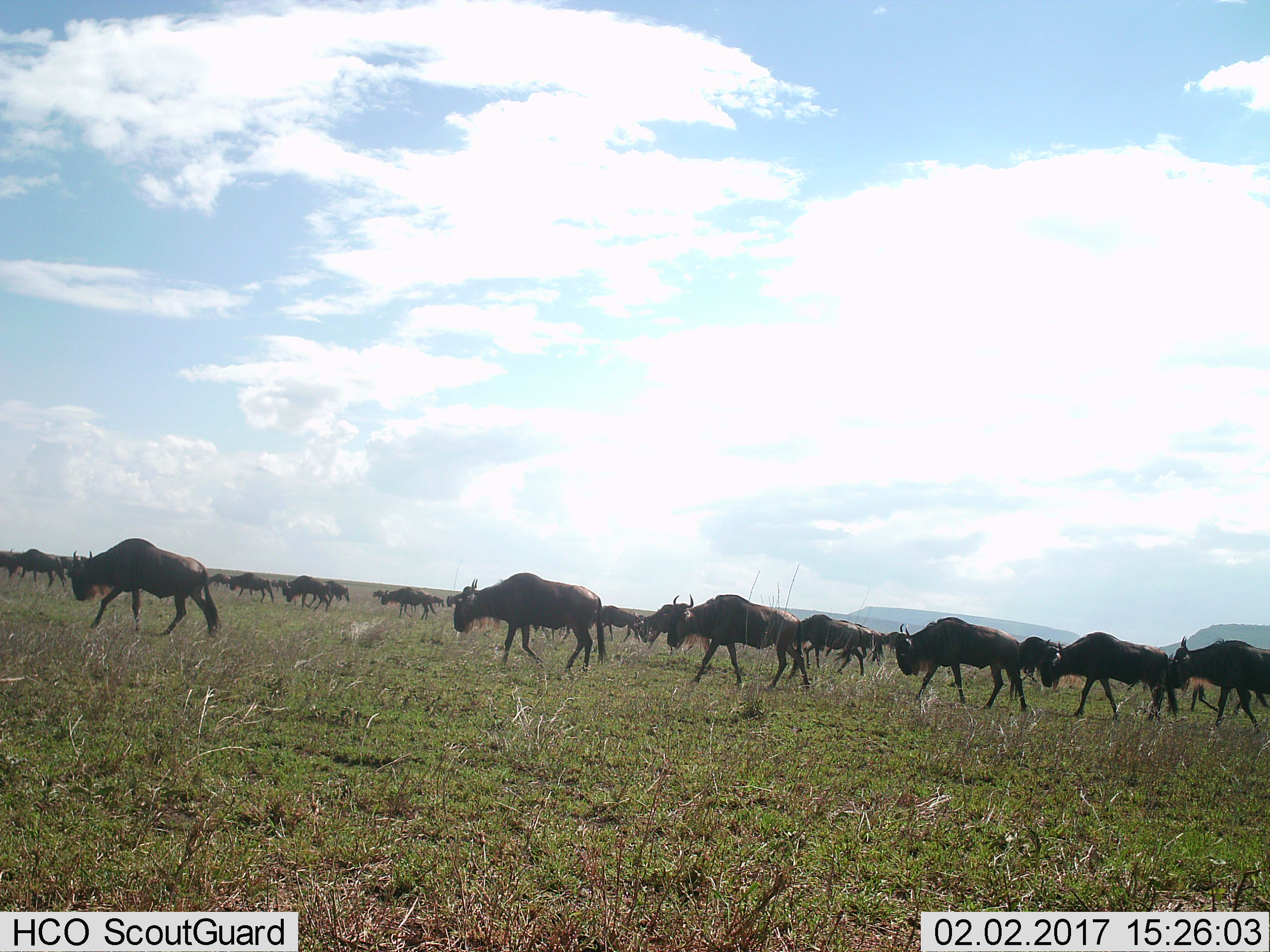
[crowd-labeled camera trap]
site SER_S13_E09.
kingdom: Animalia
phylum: Chordata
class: Mammalia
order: Artiodactyla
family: Bovidae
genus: Connochaetes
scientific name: Connochaetes taurinus taurinus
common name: blue wildebeest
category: wildebeestblue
Wildebeestblue (blue wildebeest) (Connochaetes taurinus taurinus), count 11-50. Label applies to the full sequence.